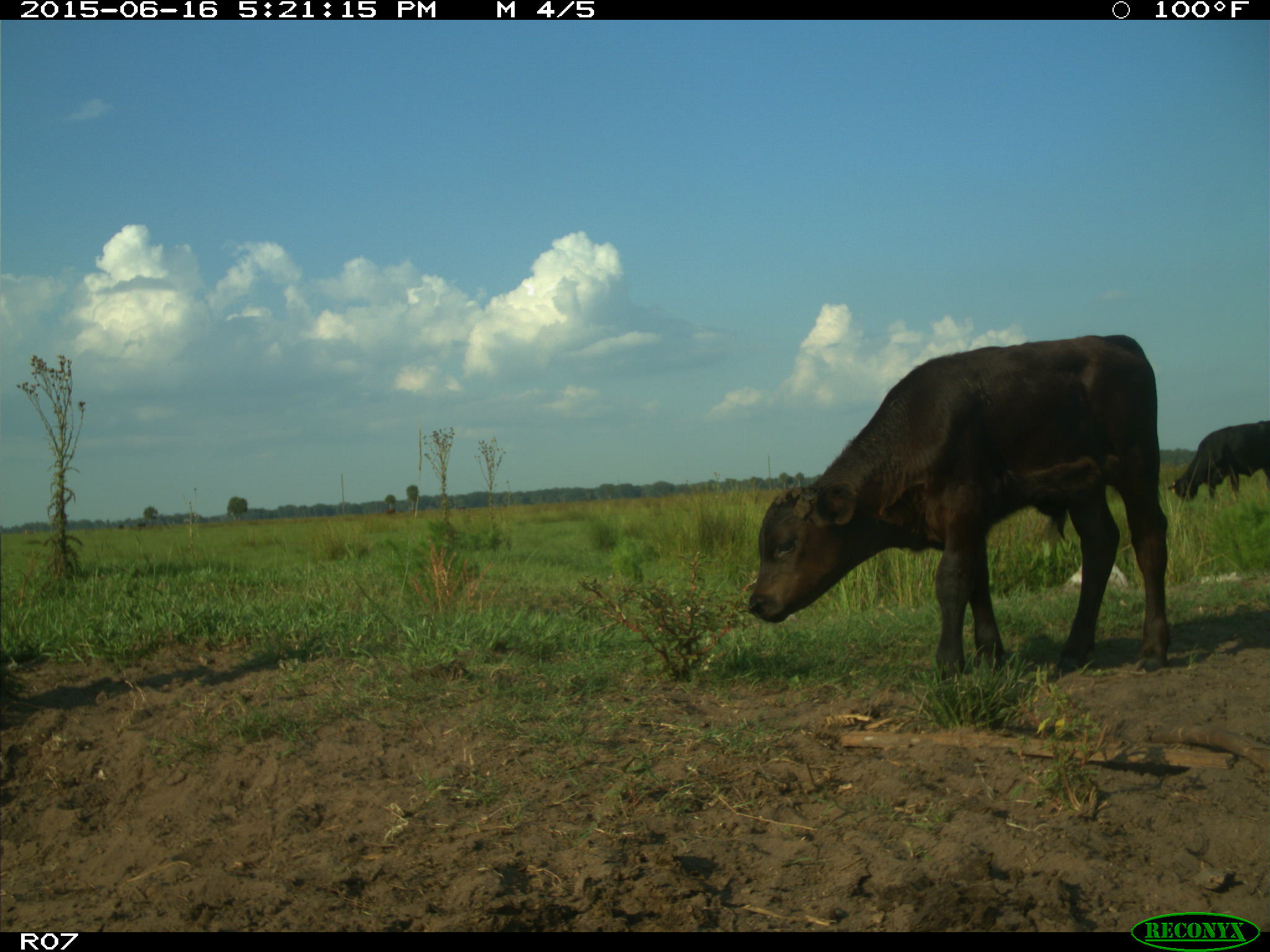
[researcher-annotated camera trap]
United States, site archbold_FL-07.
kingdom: Animalia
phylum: Chordata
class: Mammalia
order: Artiodactyla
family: Bovidae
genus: Bos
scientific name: Bos taurus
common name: domestic cow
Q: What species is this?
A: Bos taurus (domestic cow).